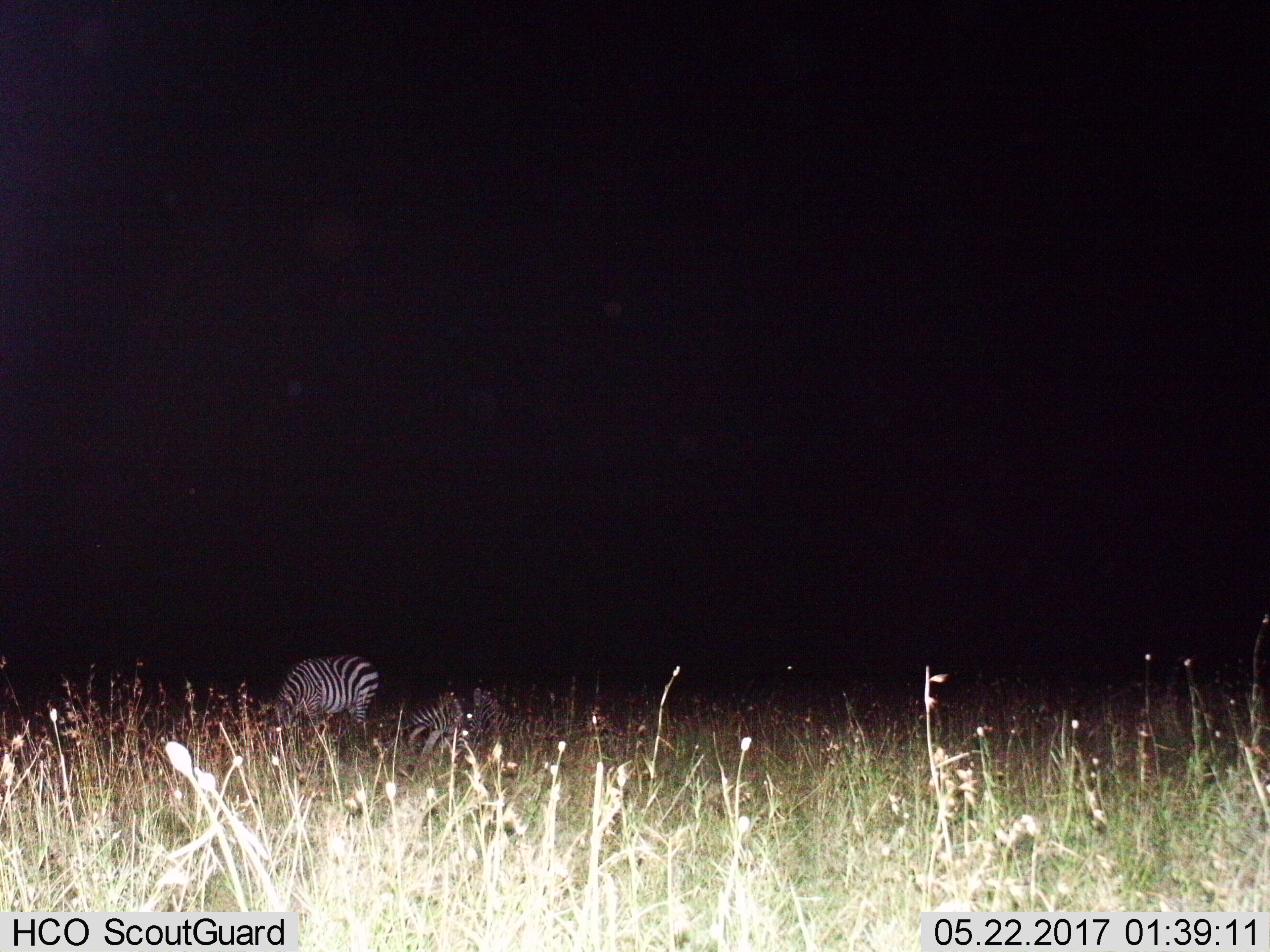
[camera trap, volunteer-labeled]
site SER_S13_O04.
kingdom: Animalia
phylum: Chordata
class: Mammalia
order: Perissodactyla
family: Equidae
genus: Equus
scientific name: Equus quagga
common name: plains zebra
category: zebraplains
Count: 2.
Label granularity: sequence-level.